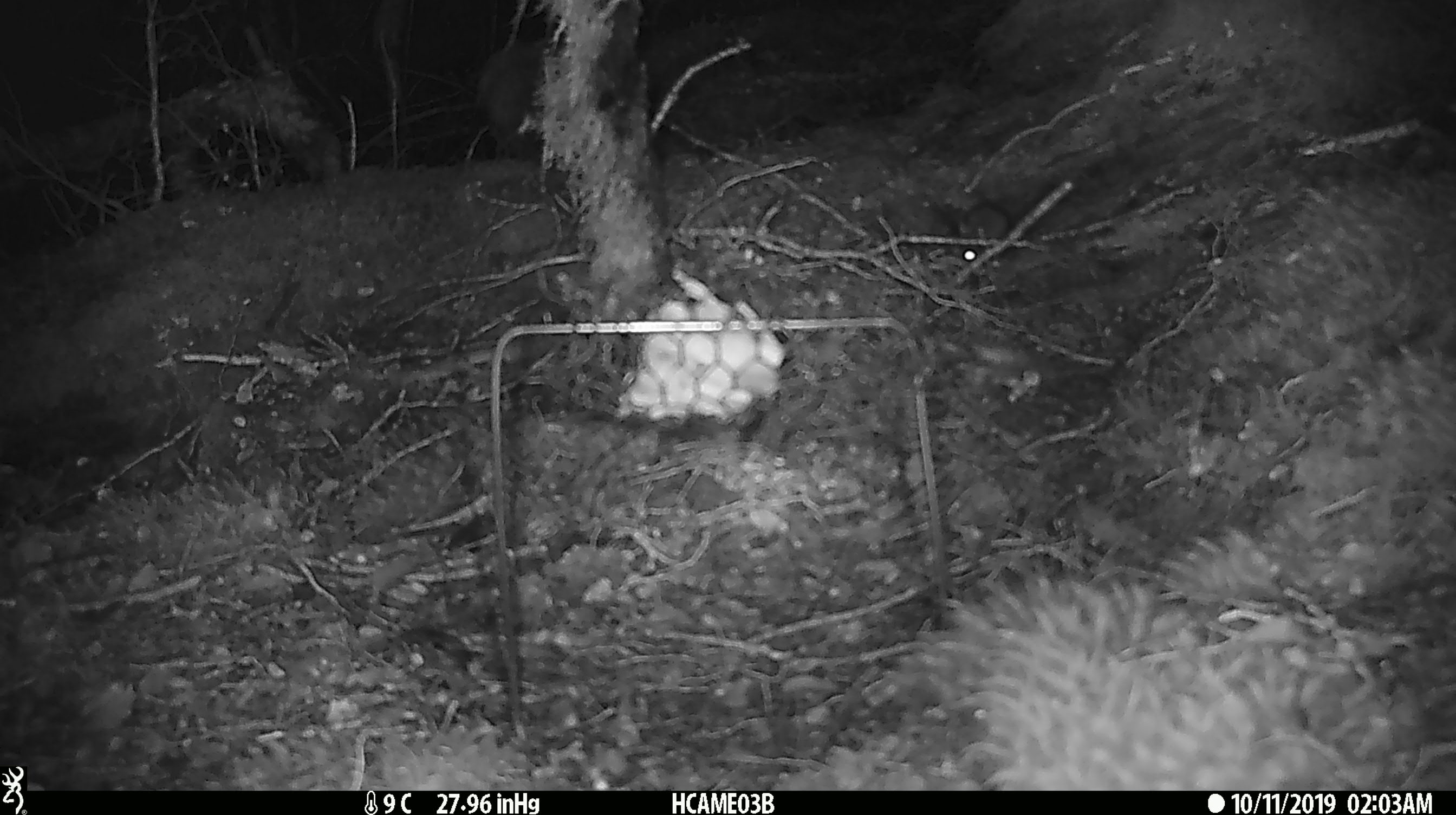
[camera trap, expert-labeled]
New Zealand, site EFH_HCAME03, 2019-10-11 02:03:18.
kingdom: Animalia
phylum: Chordata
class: Mammalia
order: Rodentia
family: Muridae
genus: Mus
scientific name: Mus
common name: mouse